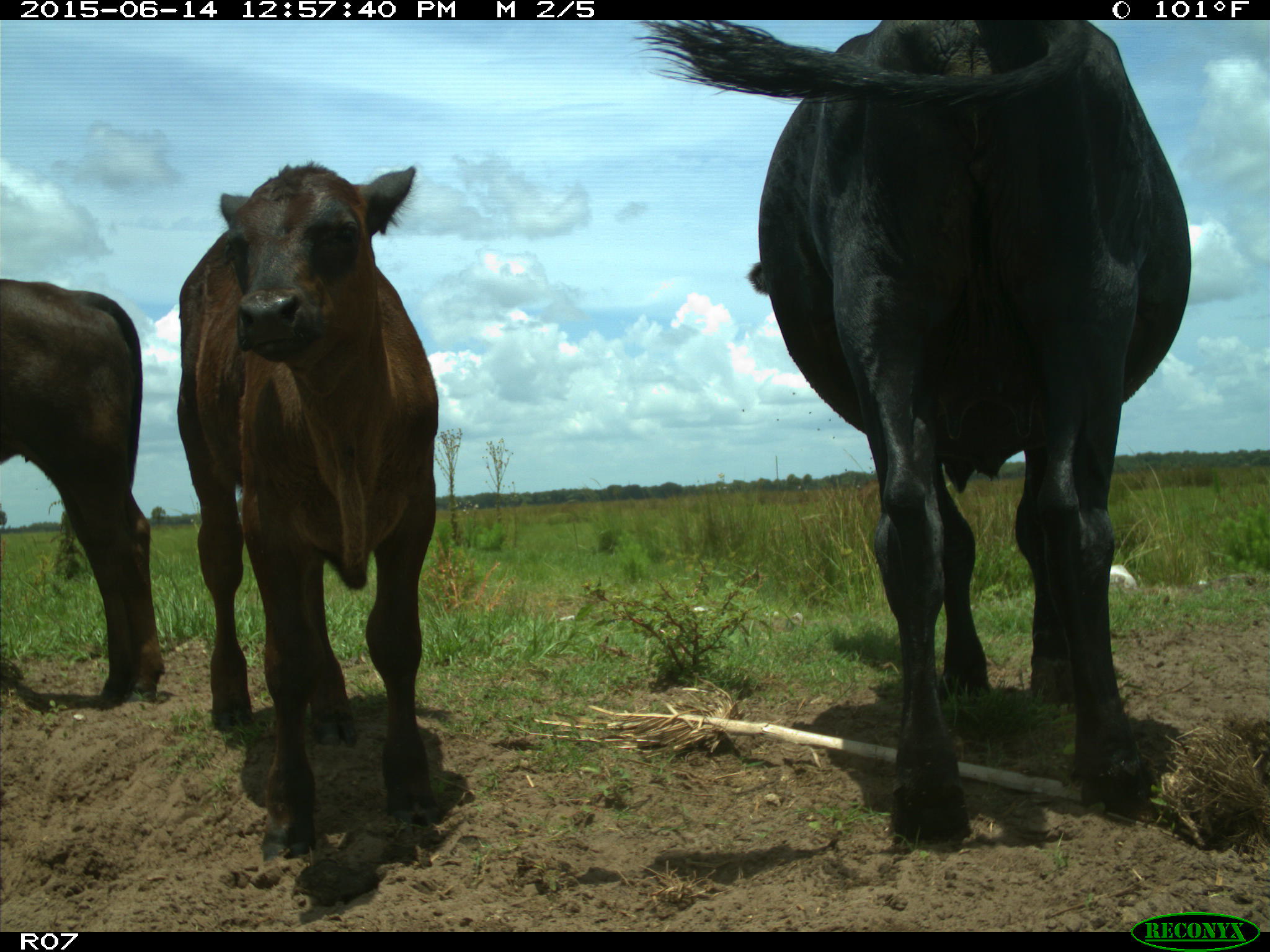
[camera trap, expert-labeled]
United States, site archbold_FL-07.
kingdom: Animalia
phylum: Chordata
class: Mammalia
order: Artiodactyla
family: Bovidae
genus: Bos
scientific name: Bos taurus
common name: domestic cow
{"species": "Bos taurus (domestic cow)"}